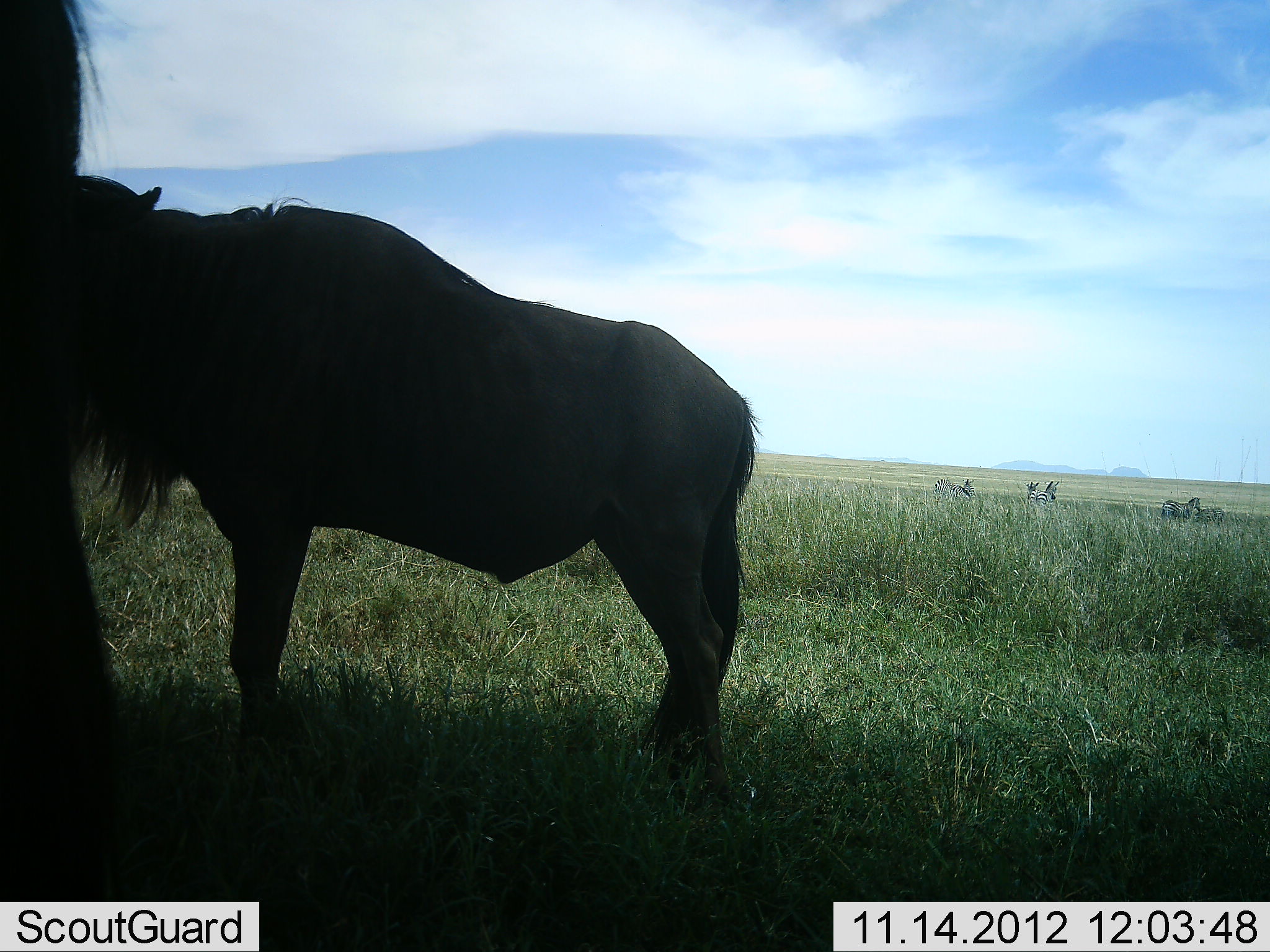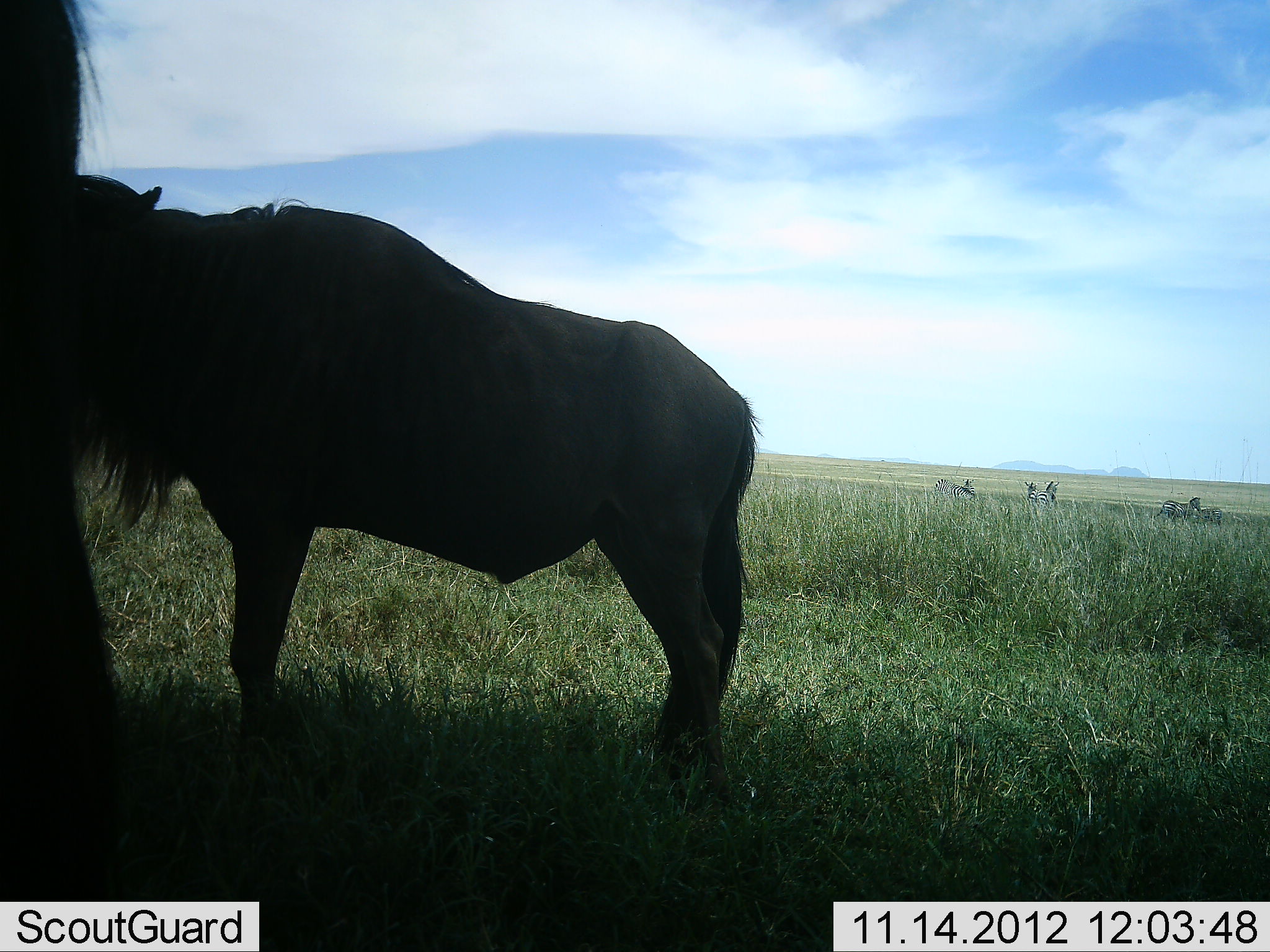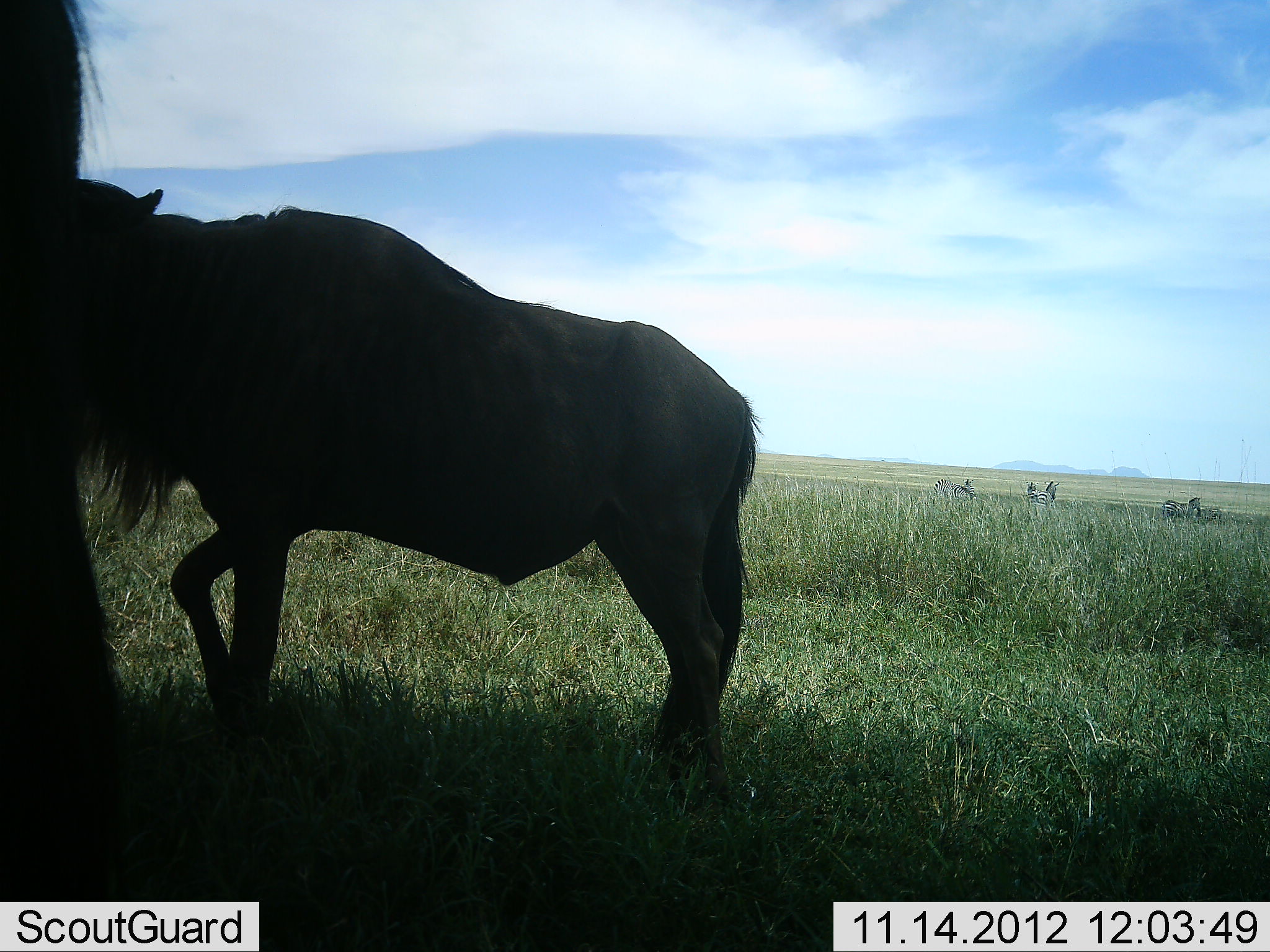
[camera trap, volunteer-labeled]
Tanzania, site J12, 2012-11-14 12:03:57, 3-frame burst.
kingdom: Animalia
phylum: Chordata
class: Mammalia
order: Artiodactyla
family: Bovidae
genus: Connochaetes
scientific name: Connochaetes taurinus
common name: blue wildebeest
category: wildebeest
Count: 2.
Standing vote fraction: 93%.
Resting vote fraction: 0%.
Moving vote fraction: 0%.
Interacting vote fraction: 0%.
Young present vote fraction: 7%.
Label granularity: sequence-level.